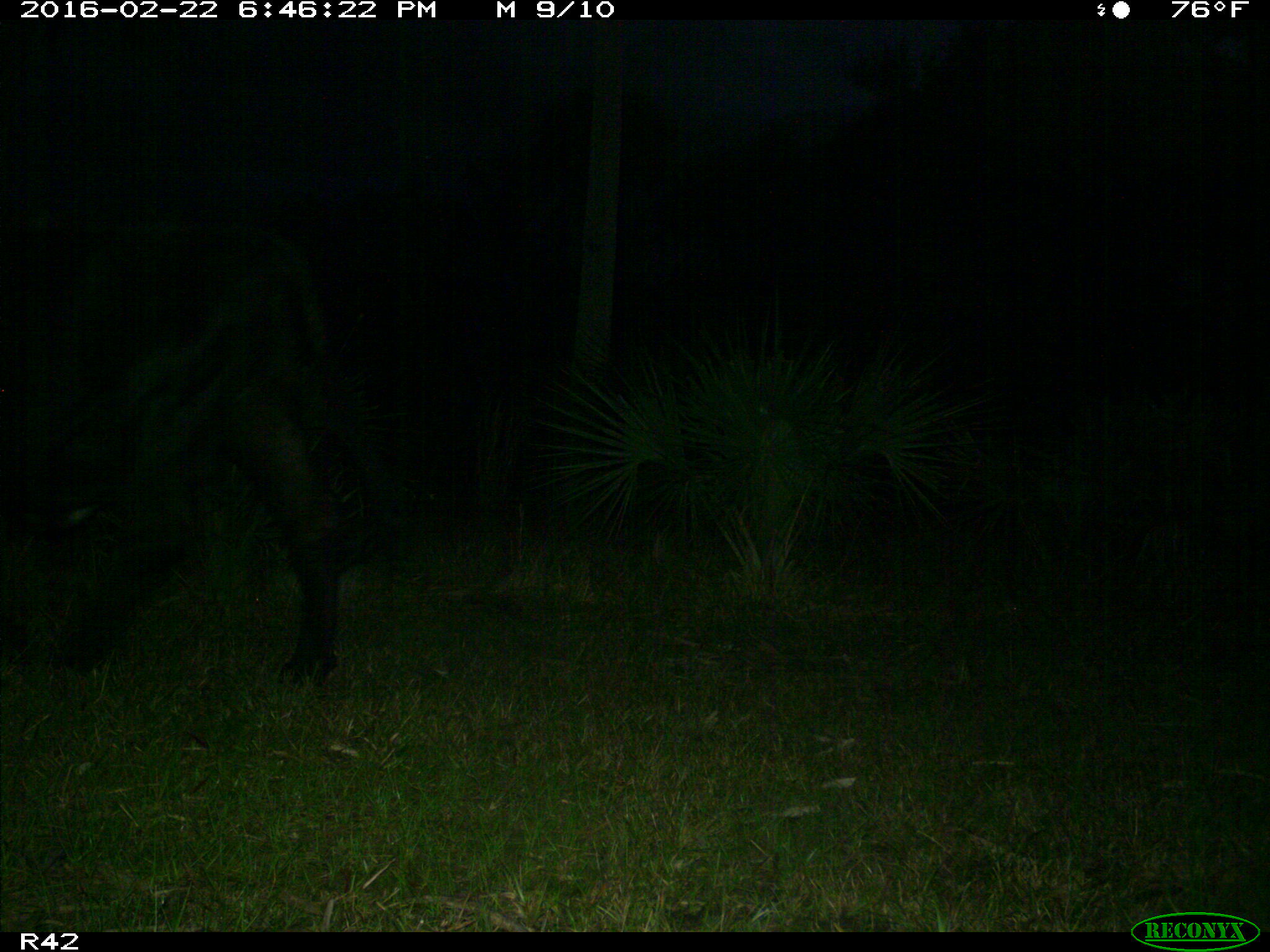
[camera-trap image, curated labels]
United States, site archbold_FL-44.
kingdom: Animalia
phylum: Chordata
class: Mammalia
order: Artiodactyla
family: Bovidae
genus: Bos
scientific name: Bos taurus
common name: domestic cow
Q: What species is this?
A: Bos taurus (domestic cow).